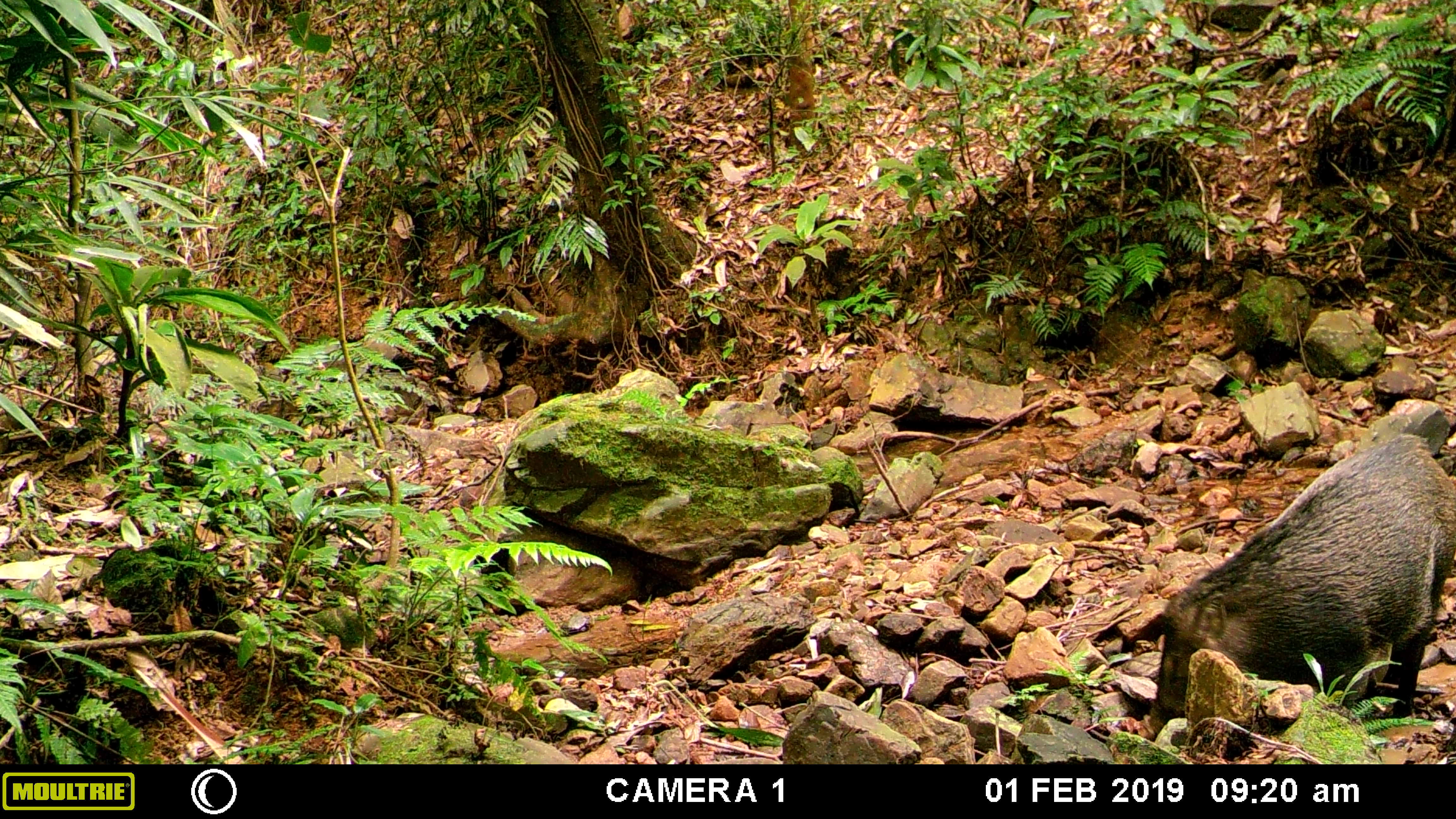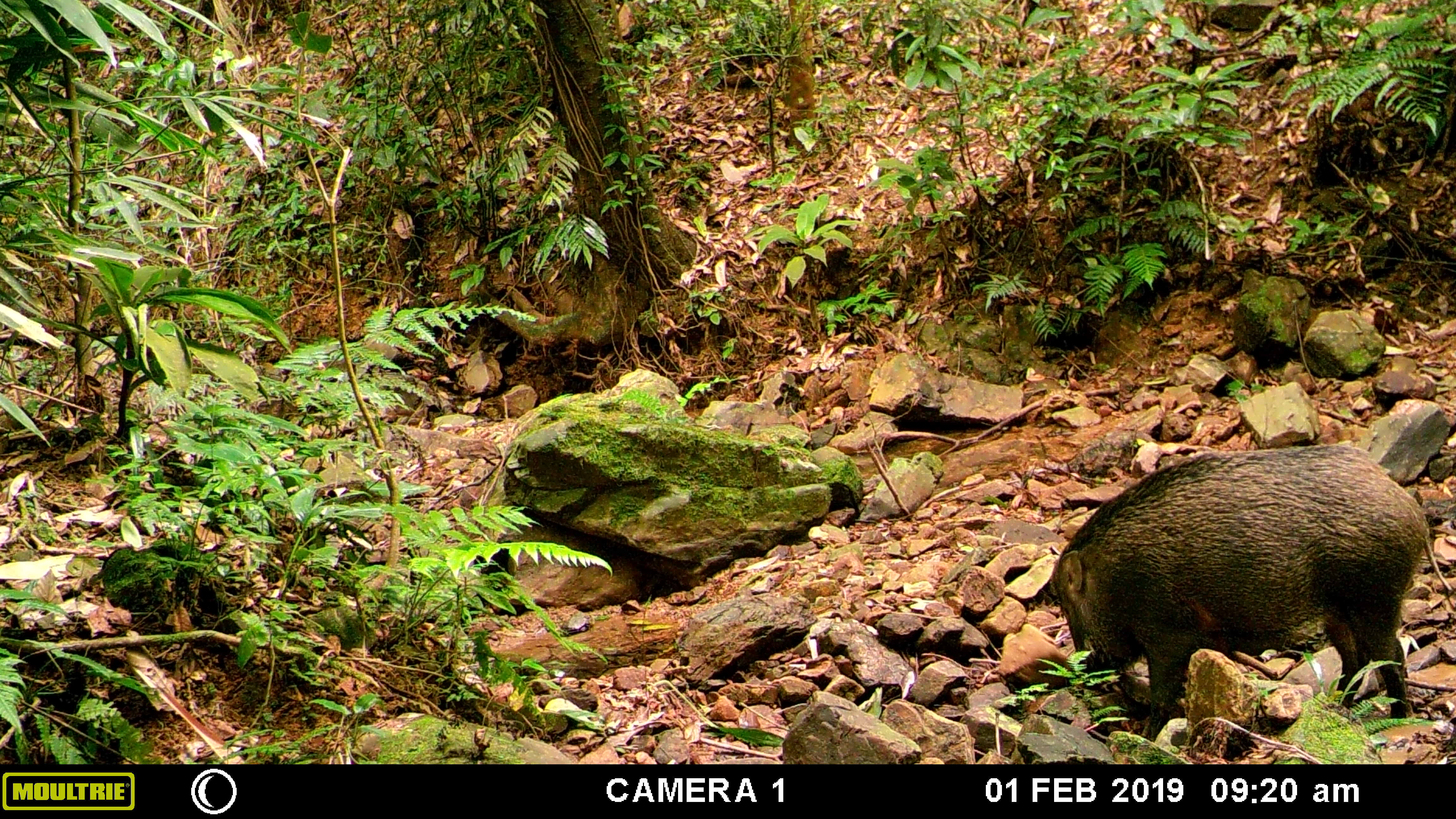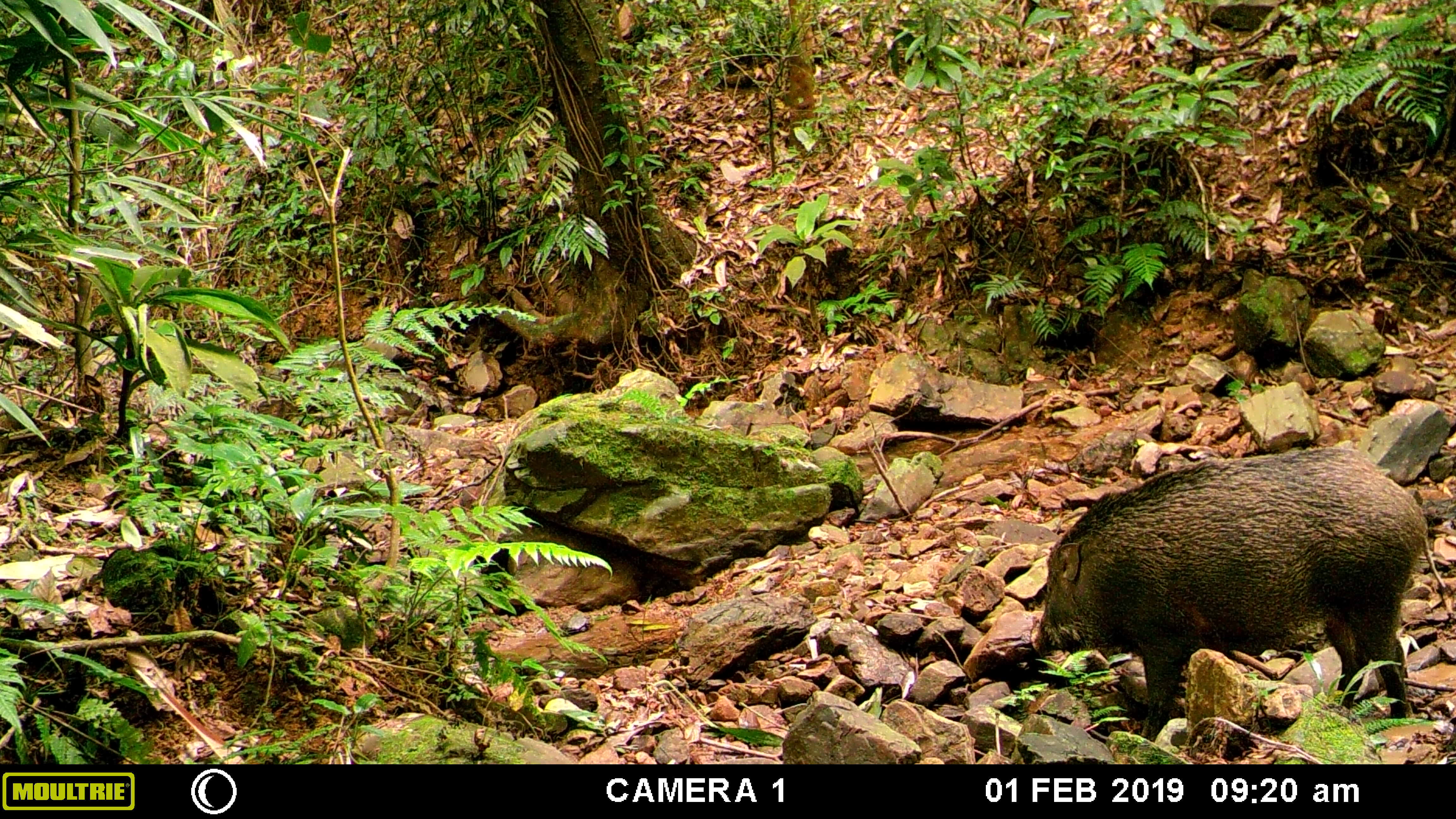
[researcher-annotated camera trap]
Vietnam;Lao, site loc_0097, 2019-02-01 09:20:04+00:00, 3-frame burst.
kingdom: Animalia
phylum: Chordata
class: Mammalia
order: Artiodactyla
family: Suidae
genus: Sus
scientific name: Sus scrofa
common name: eurasian wild pig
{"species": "eurasian wild pig (Sus scrofa)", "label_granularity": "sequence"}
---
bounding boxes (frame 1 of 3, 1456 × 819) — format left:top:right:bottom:
eurasian wild pig: 1143:435:1452:727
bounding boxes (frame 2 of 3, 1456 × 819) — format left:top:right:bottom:
eurasian wild pig: 1046:445:1448:738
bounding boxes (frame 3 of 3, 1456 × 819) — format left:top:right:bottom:
eurasian wild pig: 1028:445:1442:739